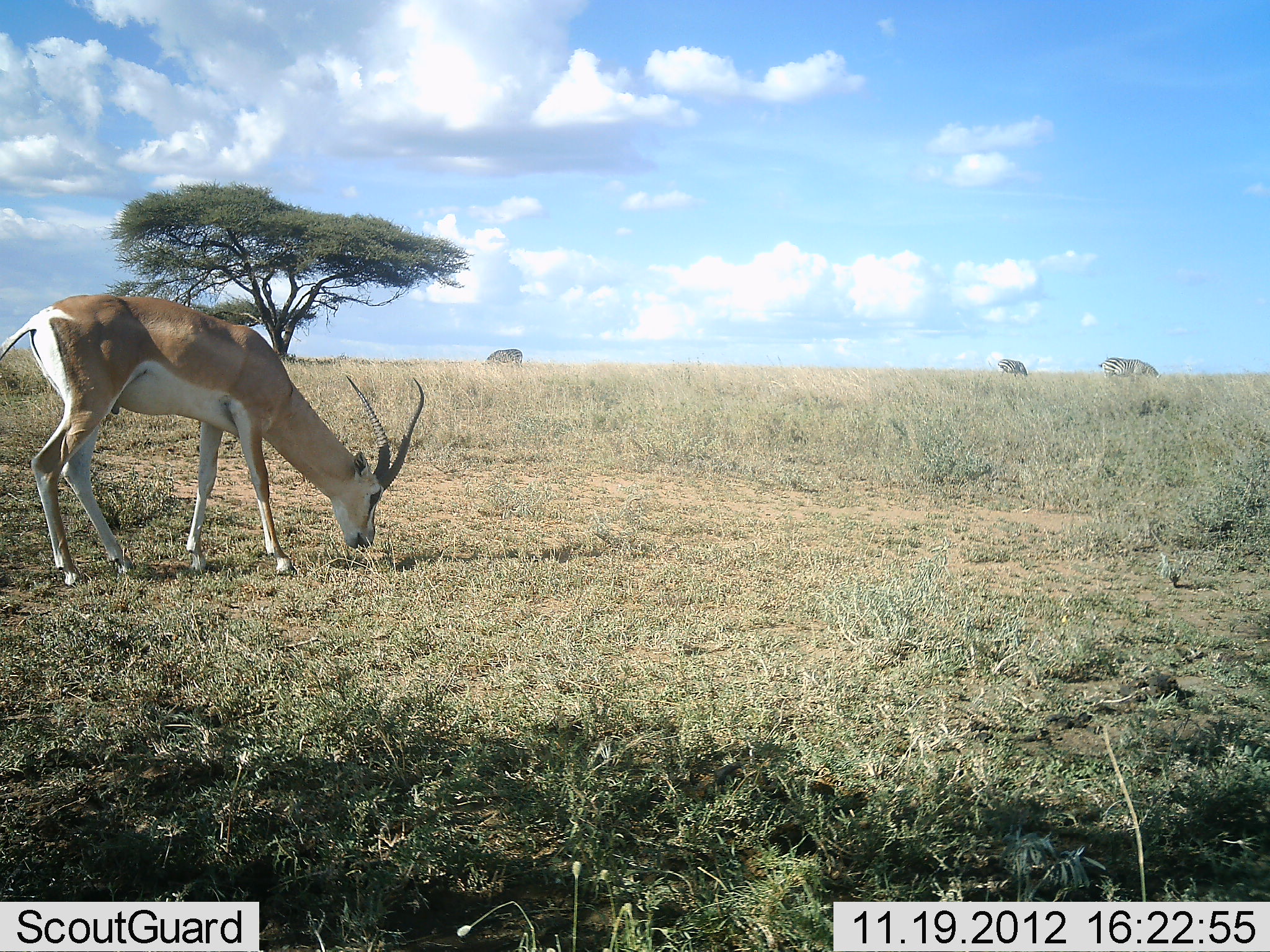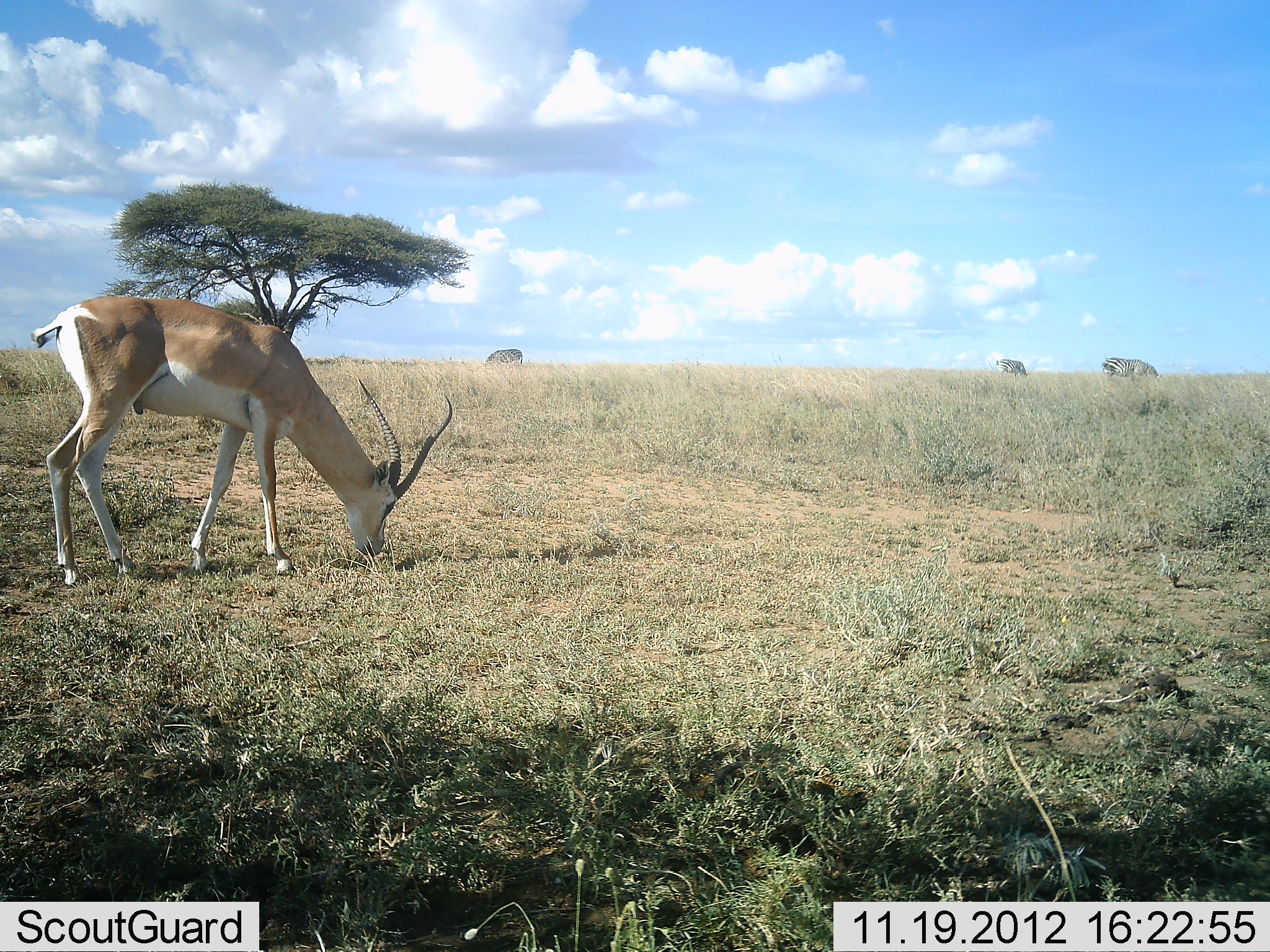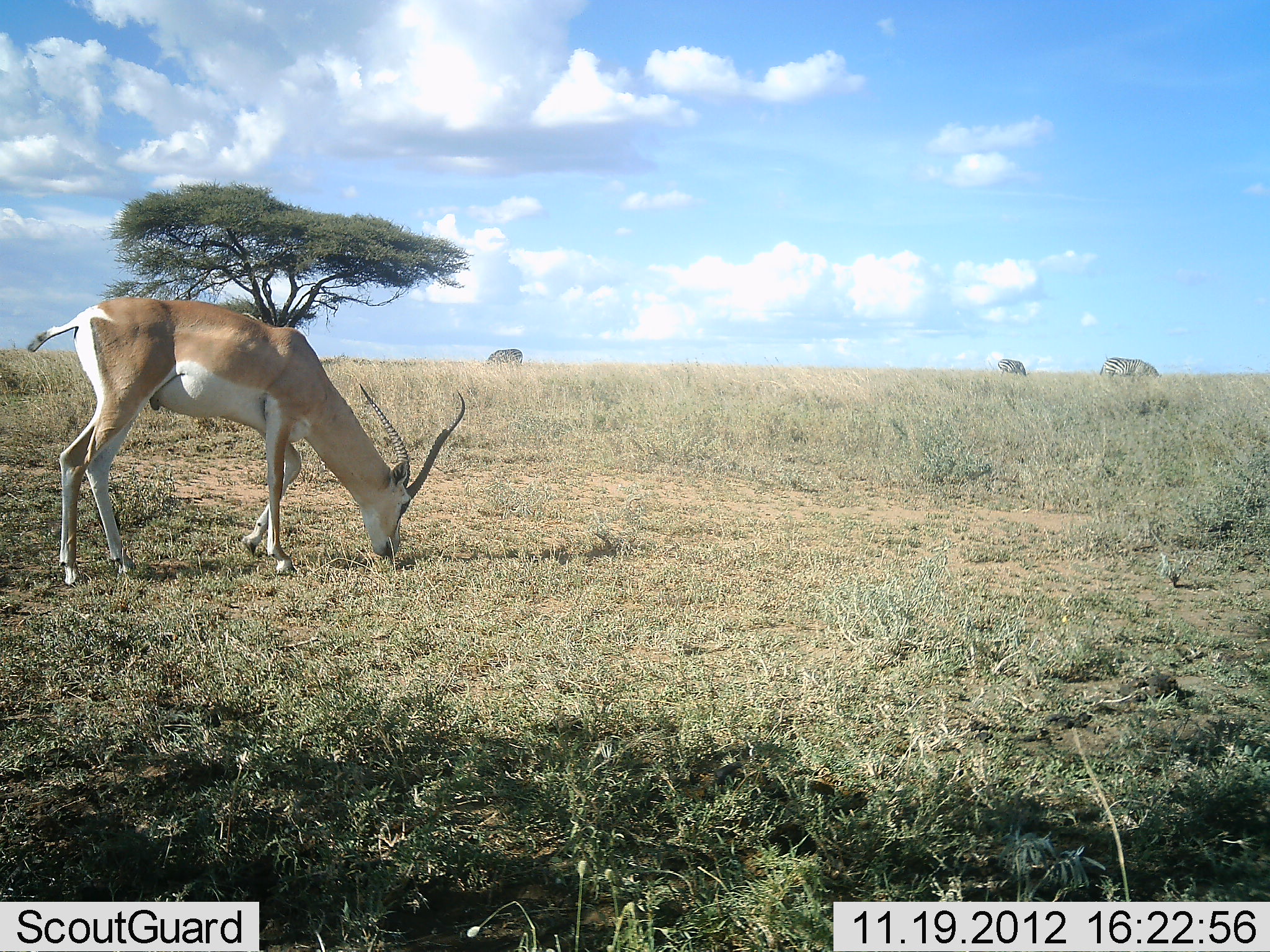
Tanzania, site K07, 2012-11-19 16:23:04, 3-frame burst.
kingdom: Animalia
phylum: Chordata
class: Mammalia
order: Artiodactyla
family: Bovidae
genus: Nanger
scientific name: Nanger granti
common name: grant's gazelle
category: gazellegrants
Gazellegrants (grant's gazelle) (Nanger granti), count 1. Behavior (volunteer vote fractions): standing 24%, resting 0%, moving 0%, interacting 0%. Young present (vote fraction): 0%. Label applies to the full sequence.